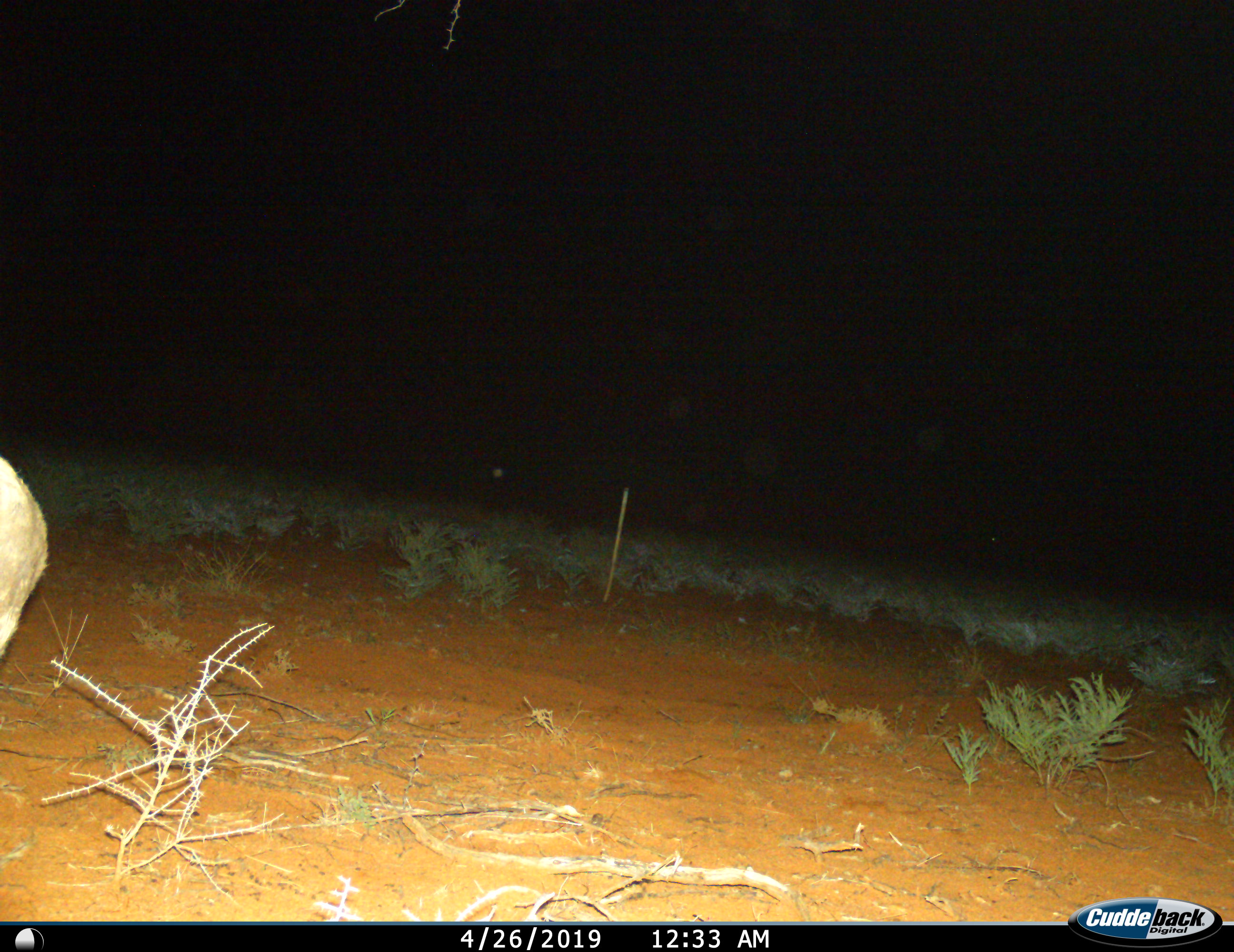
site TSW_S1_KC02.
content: unidentified animal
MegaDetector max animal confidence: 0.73